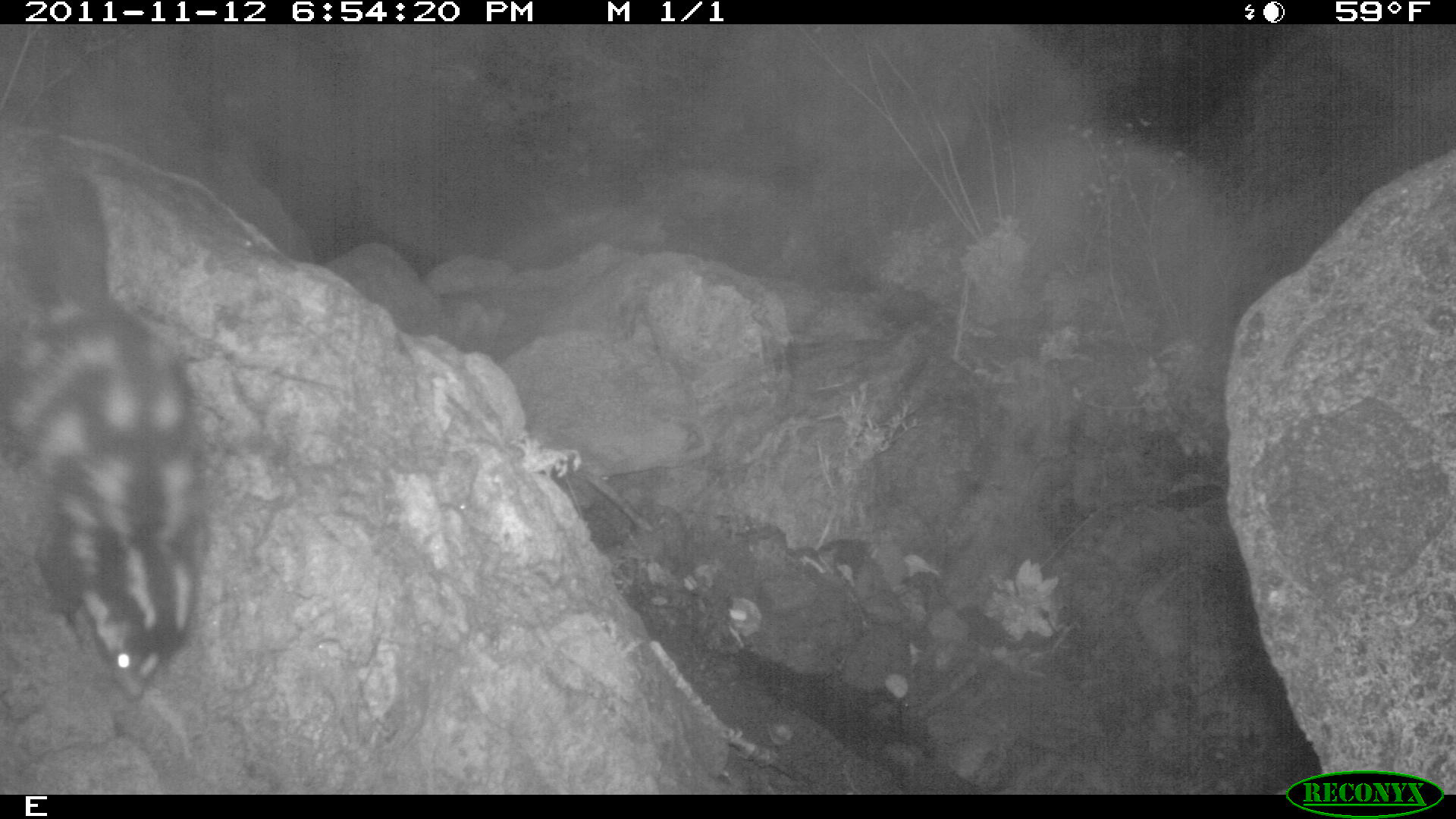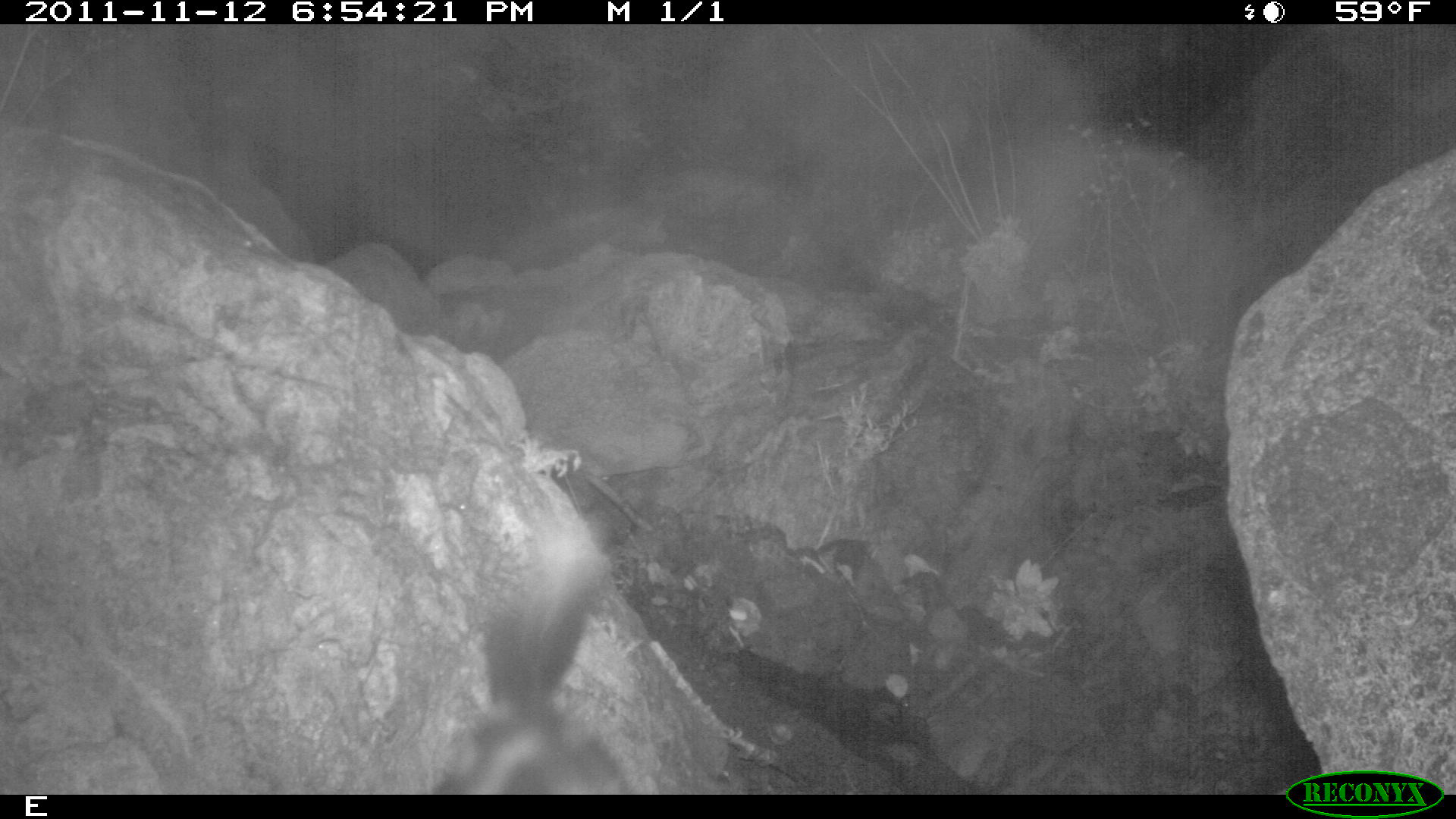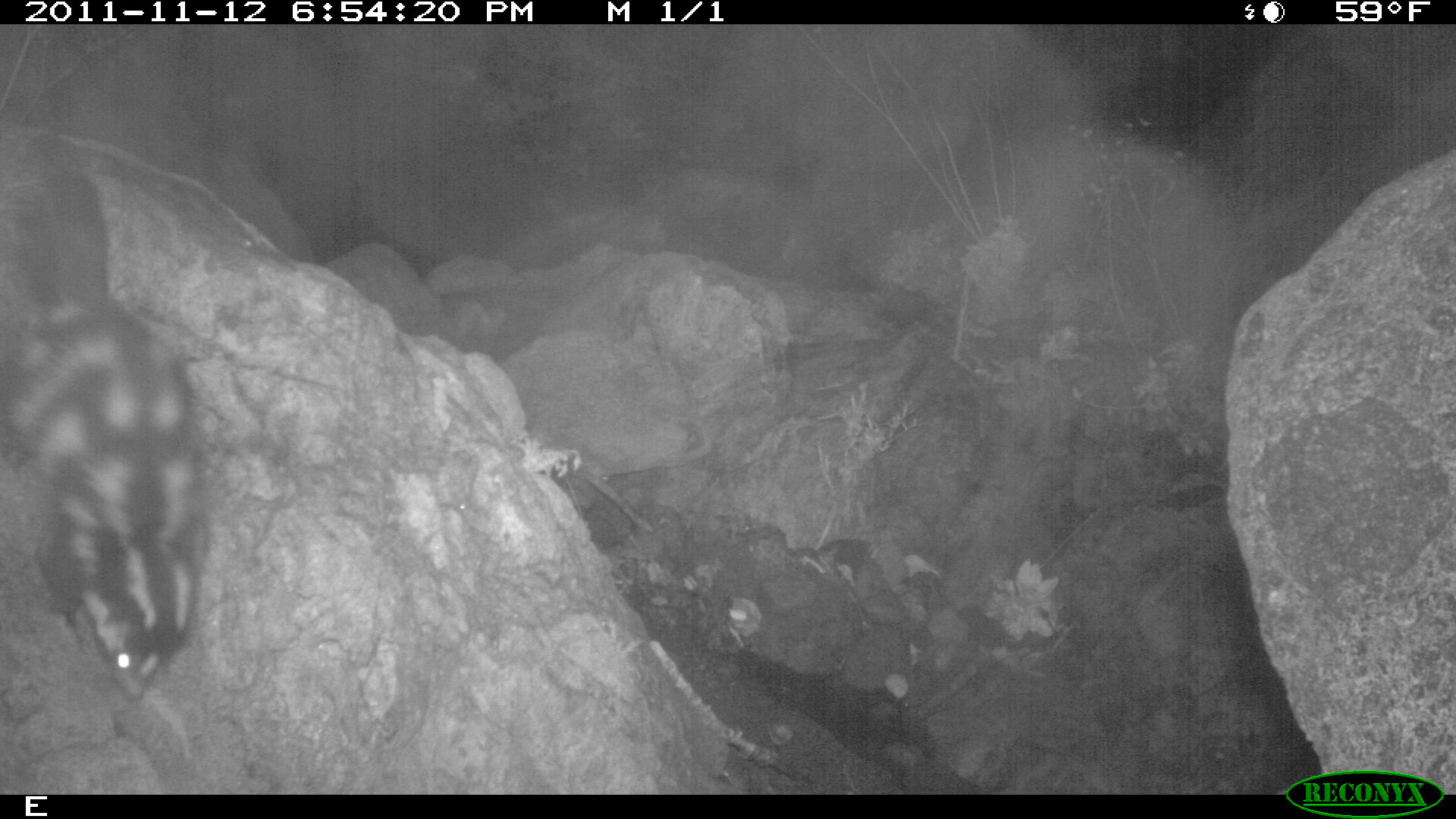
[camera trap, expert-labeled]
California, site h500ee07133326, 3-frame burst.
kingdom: Animalia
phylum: Chordata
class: Mammalia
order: Carnivora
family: Mephitidae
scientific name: Mephitidae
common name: skunk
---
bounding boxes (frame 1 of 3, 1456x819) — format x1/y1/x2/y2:
skunk: 0/162/213/704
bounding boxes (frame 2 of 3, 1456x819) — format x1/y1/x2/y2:
skunk: 425/529/633/792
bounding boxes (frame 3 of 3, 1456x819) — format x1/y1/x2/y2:
skunk: 0/173/210/700